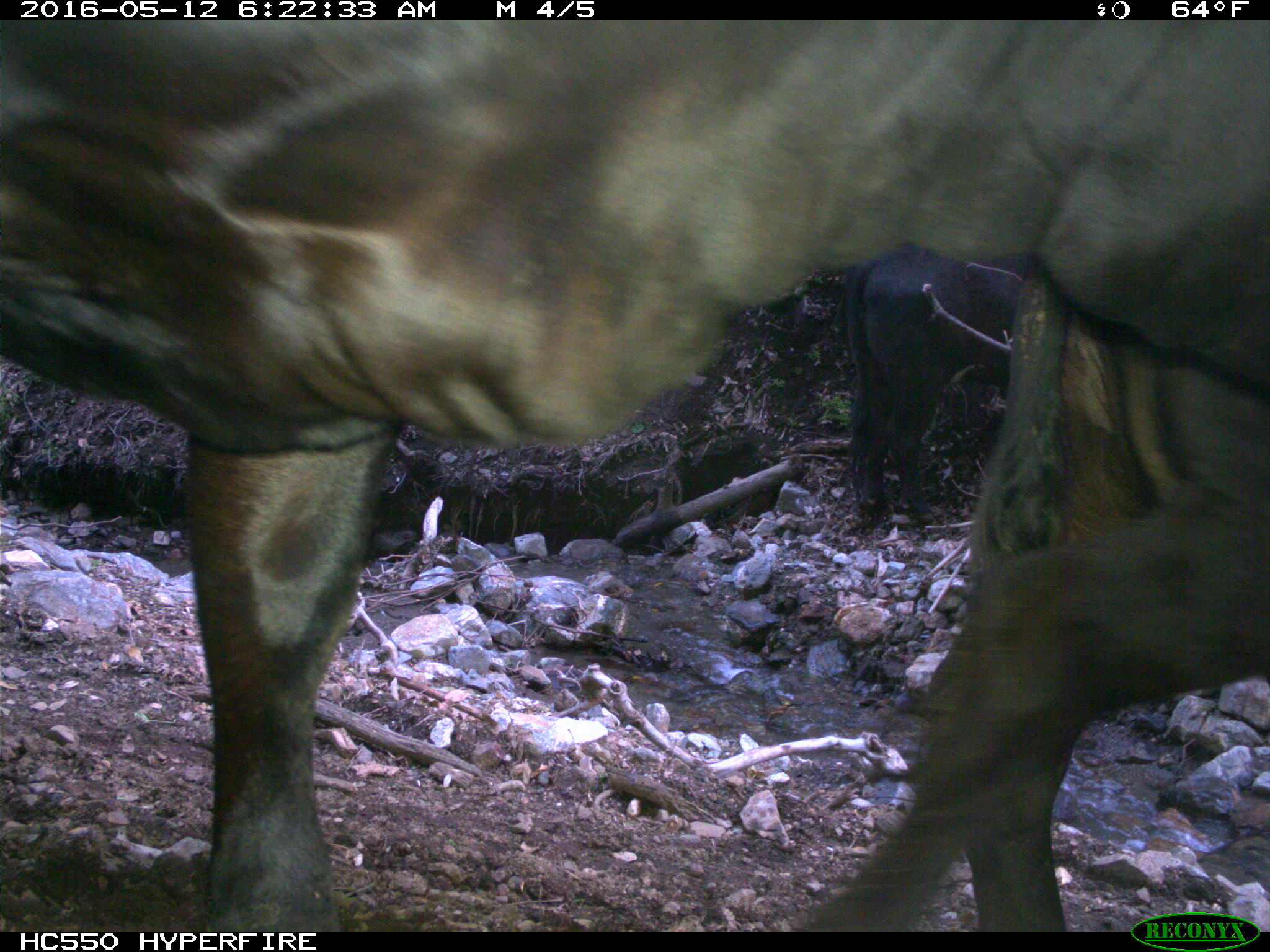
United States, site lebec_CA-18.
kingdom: Animalia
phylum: Chordata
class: Mammalia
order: Artiodactyla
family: Bovidae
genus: Bos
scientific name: Bos taurus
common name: domestic cow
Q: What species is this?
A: Bos taurus (domestic cow).